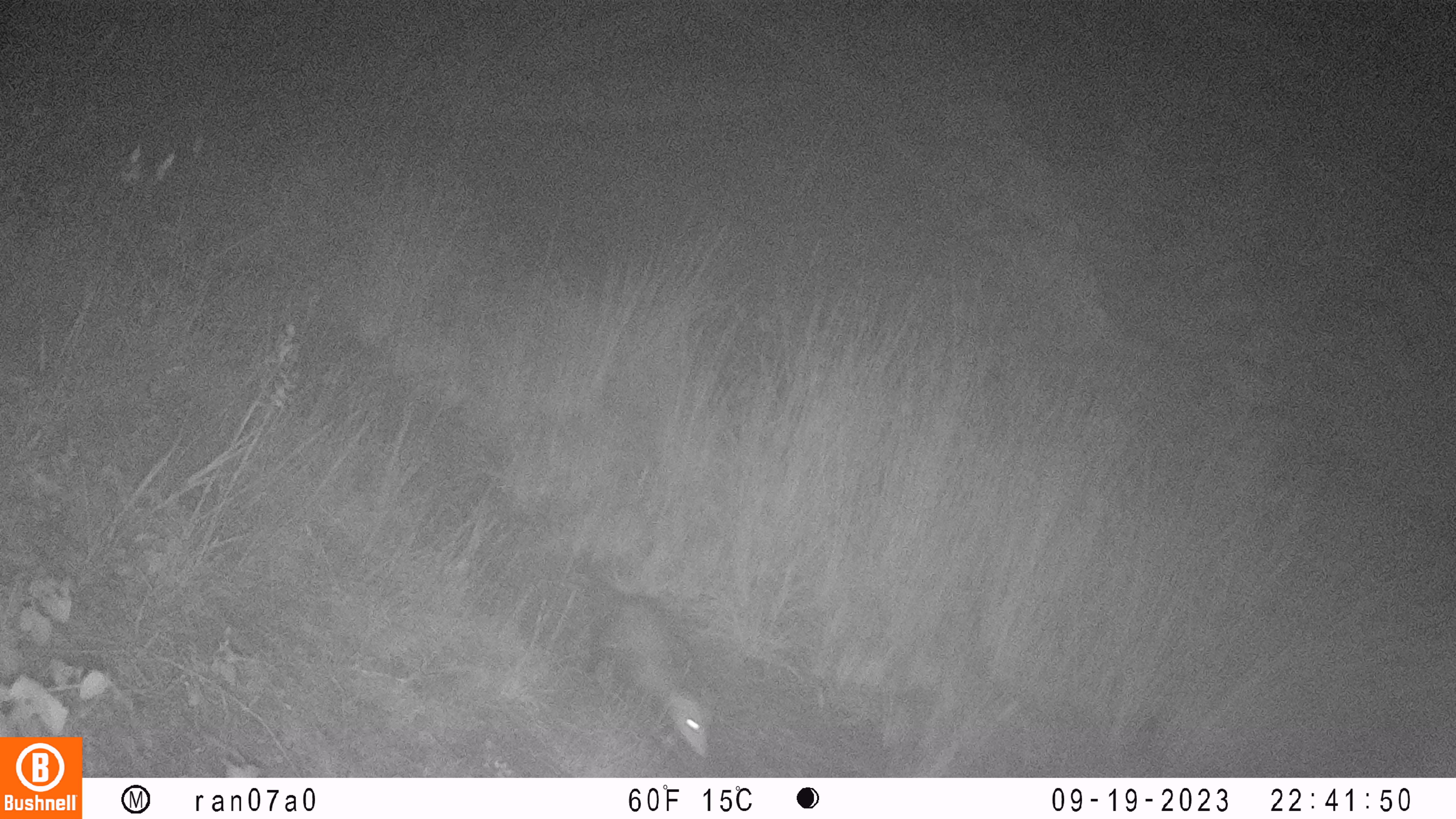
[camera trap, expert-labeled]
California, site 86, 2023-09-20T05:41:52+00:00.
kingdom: Animalia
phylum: Chordata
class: Mammalia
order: Didelphimorphia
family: Didelphidae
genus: Didelphis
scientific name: Didelphis virginiana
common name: virginia opossum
Virginia opossum (Didelphis virginiana).